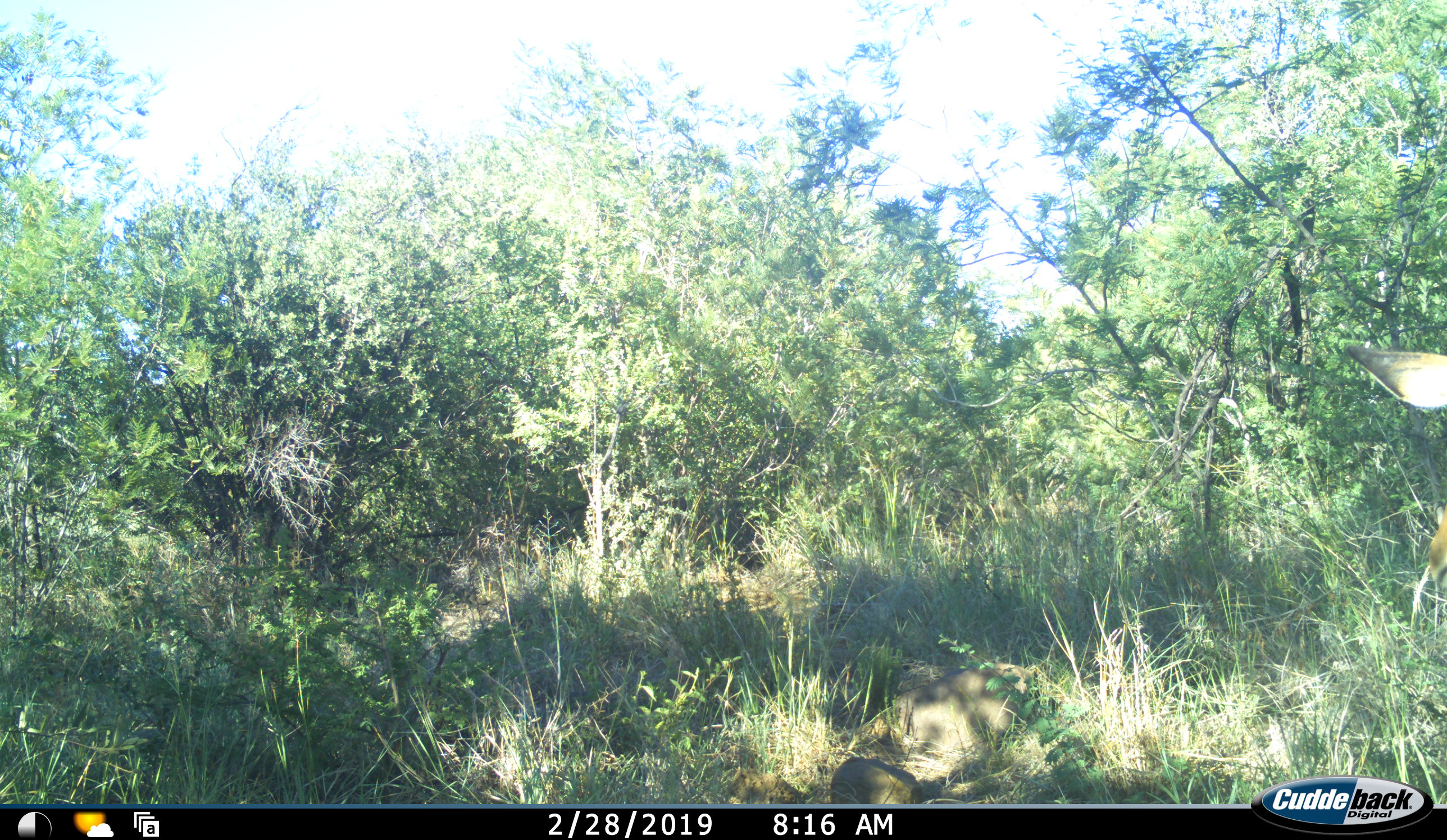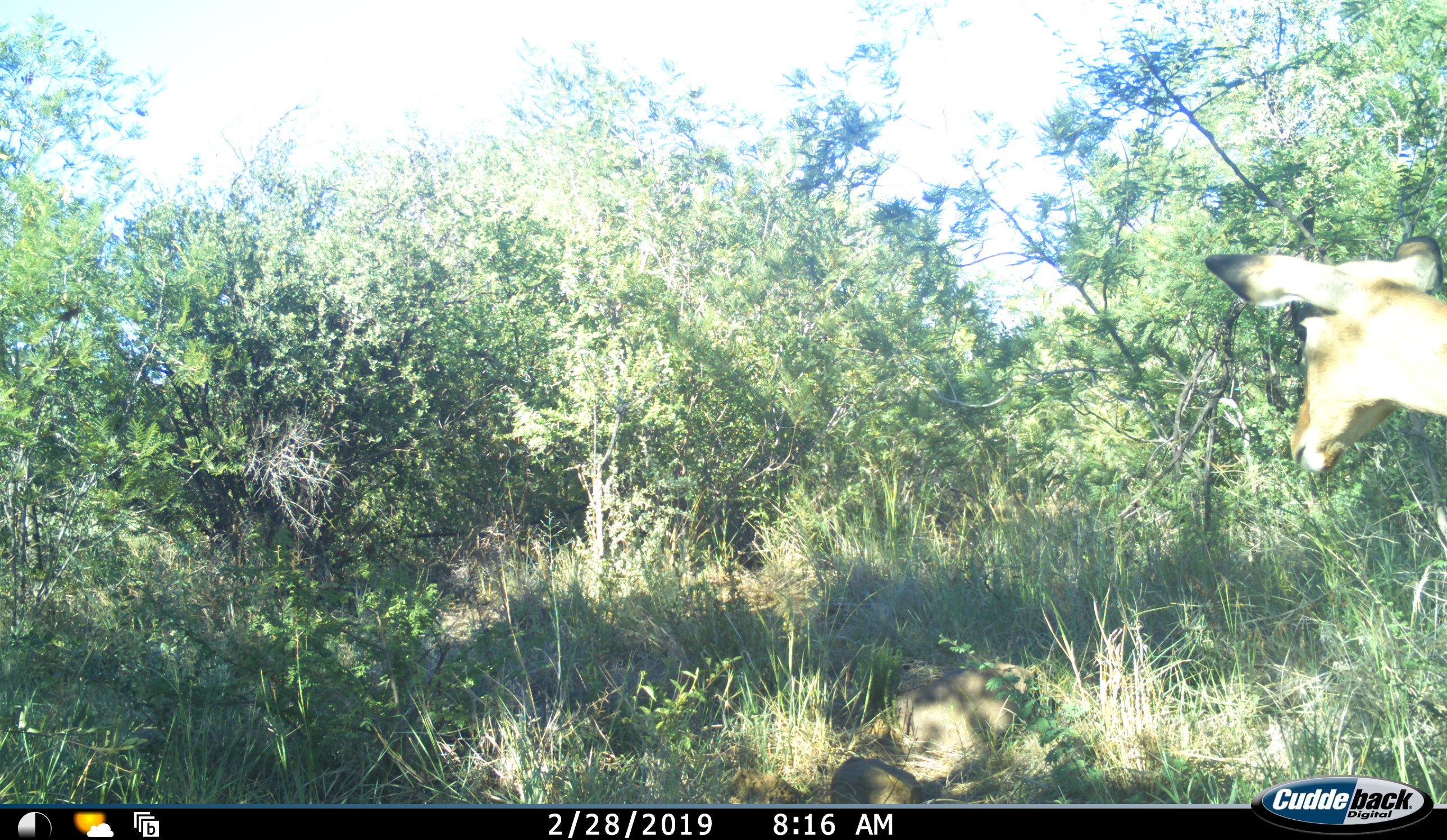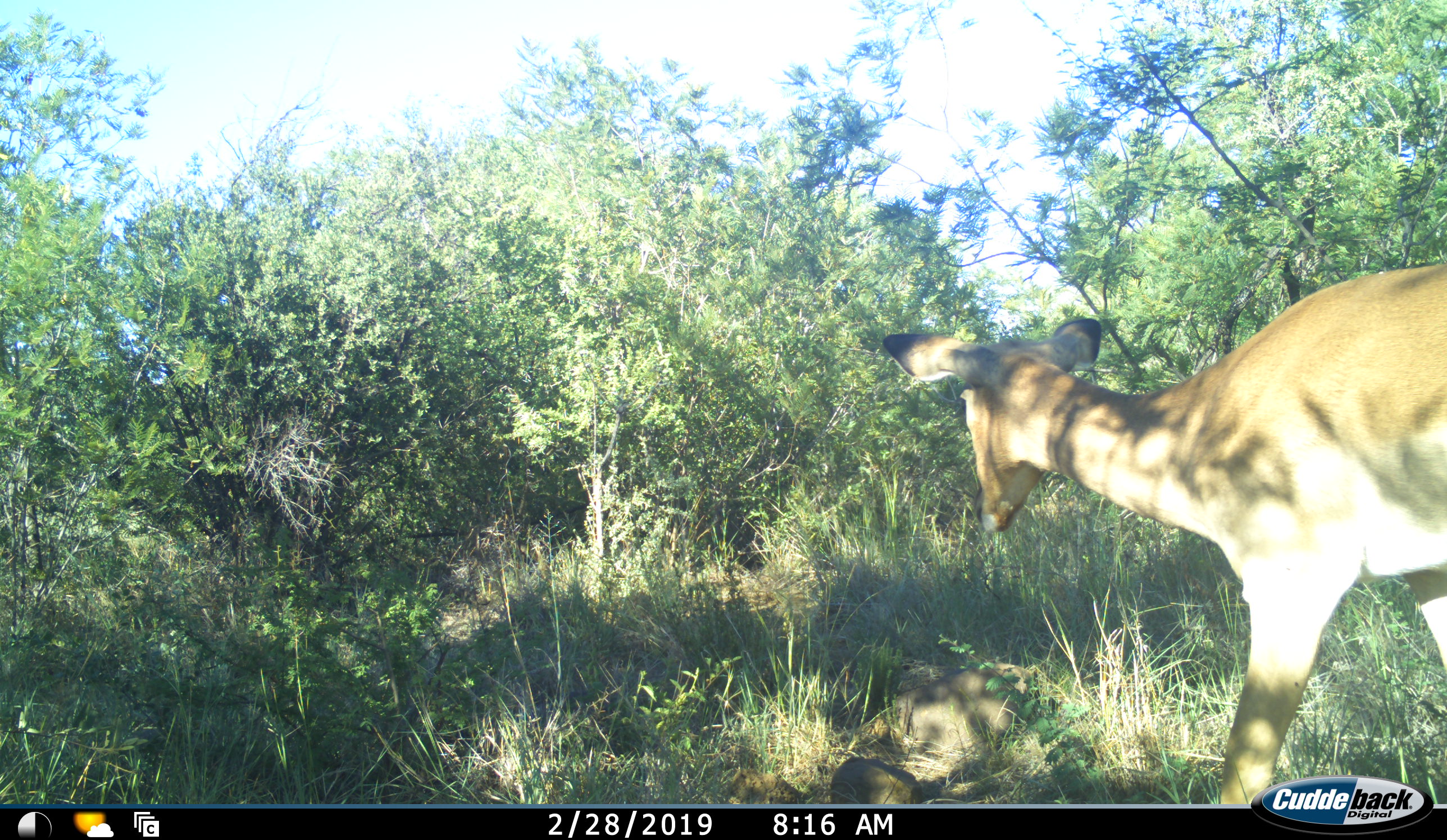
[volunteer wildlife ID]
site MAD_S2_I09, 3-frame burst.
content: unidentified animal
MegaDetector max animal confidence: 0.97